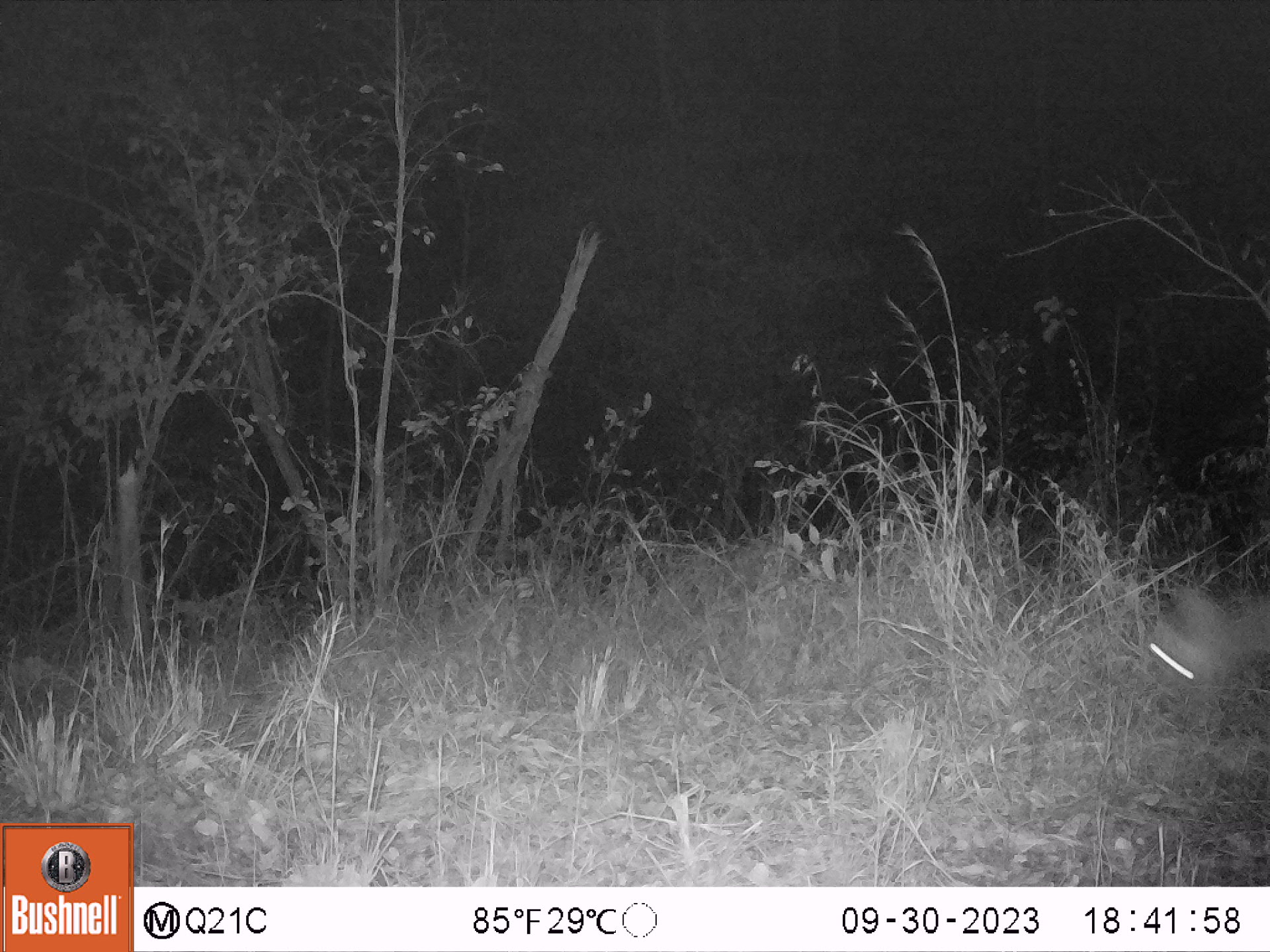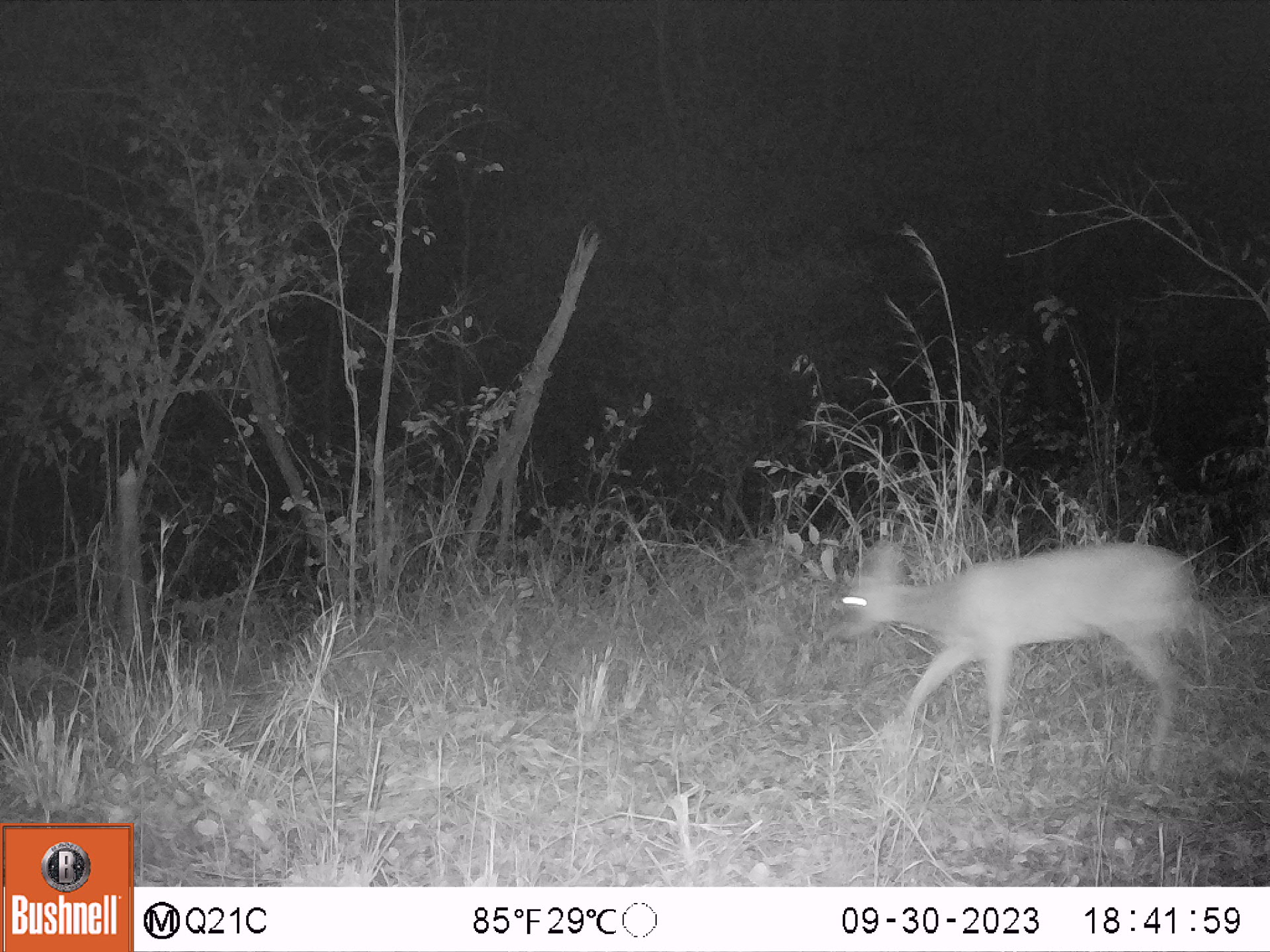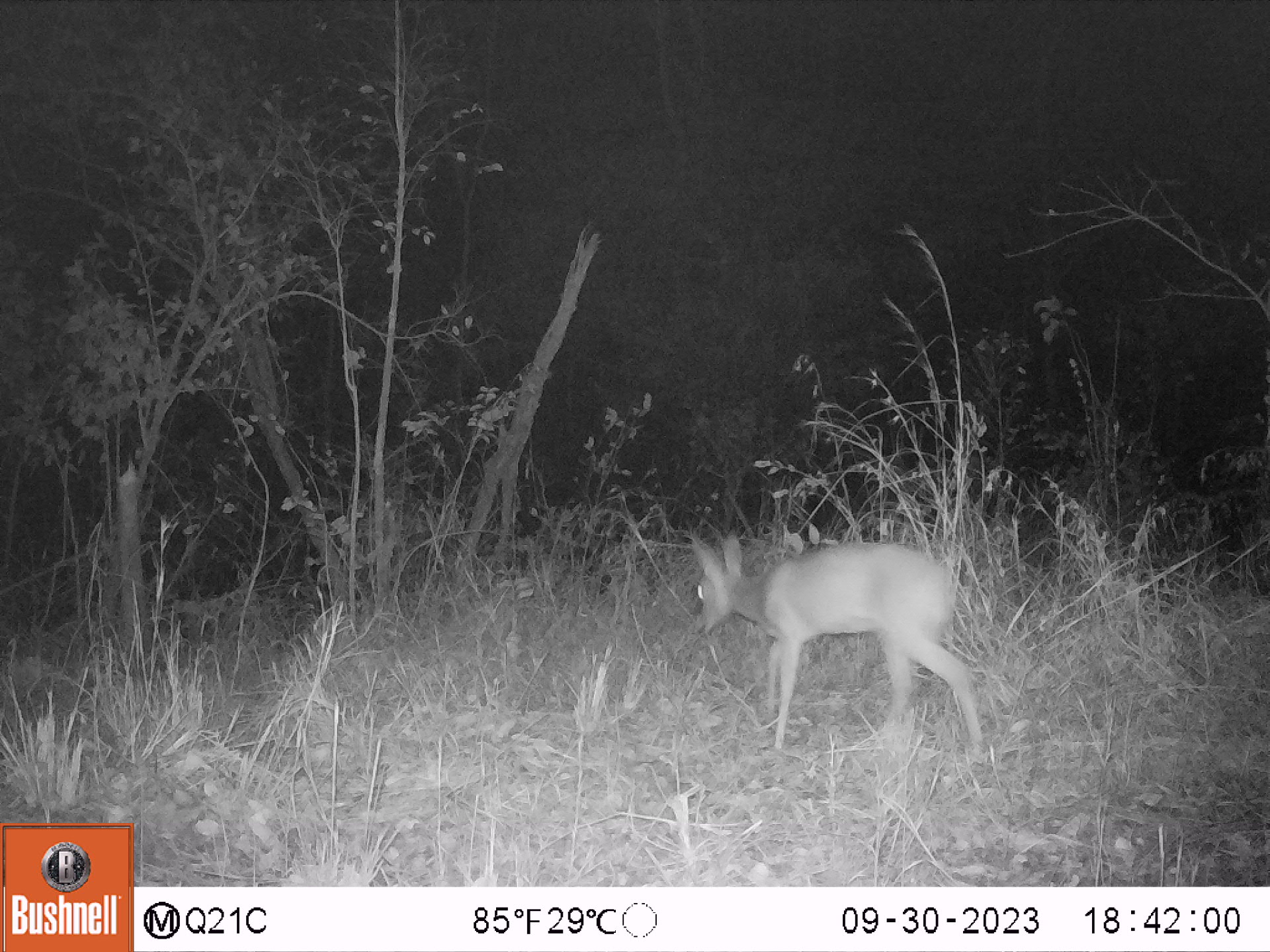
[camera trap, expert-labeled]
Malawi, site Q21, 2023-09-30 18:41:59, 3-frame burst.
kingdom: Animalia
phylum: Chordata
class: Mammalia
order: Artiodactyla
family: Bovidae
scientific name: Antilopinae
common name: small antelope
Small antelope (Antilopinae), count 1.